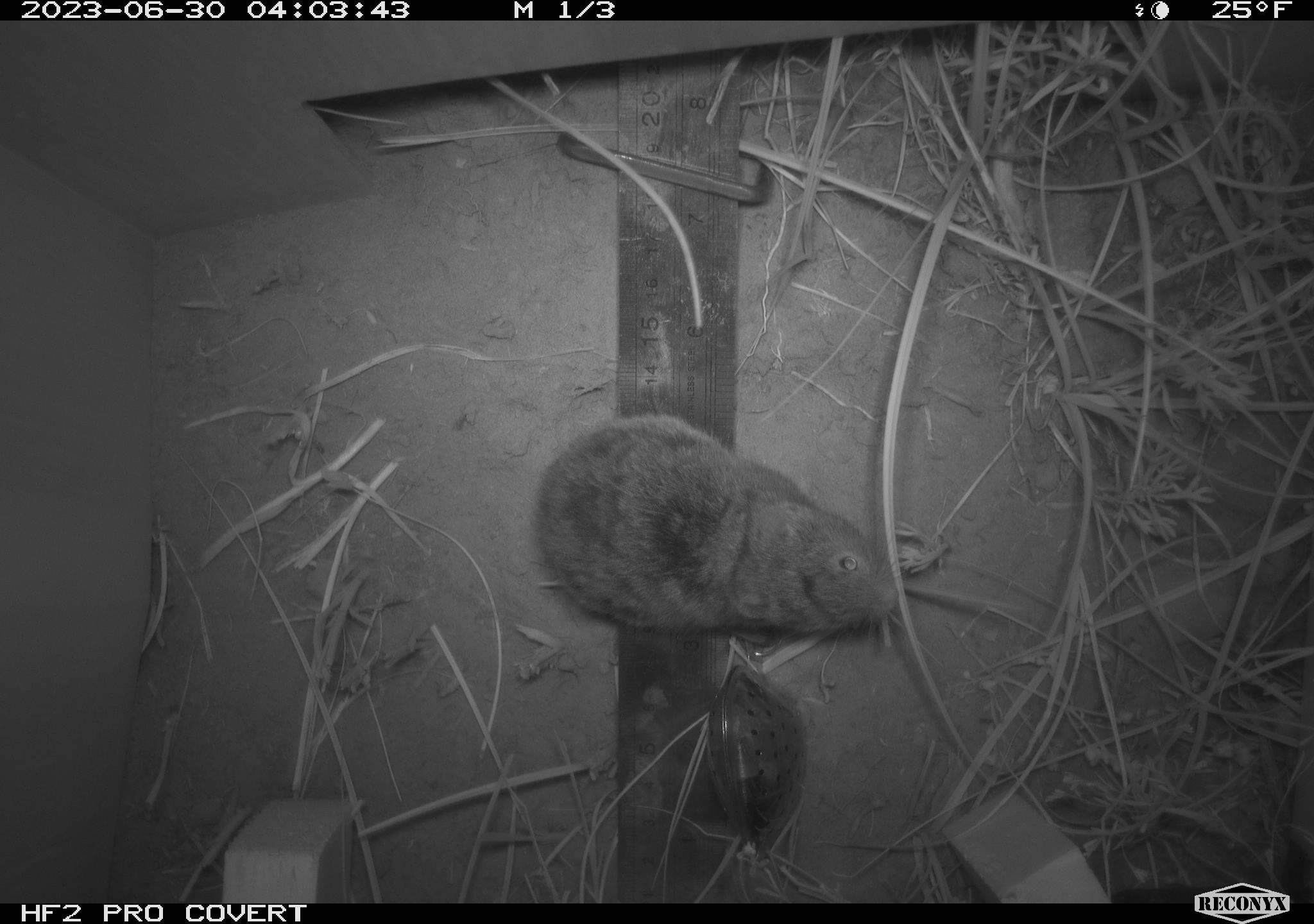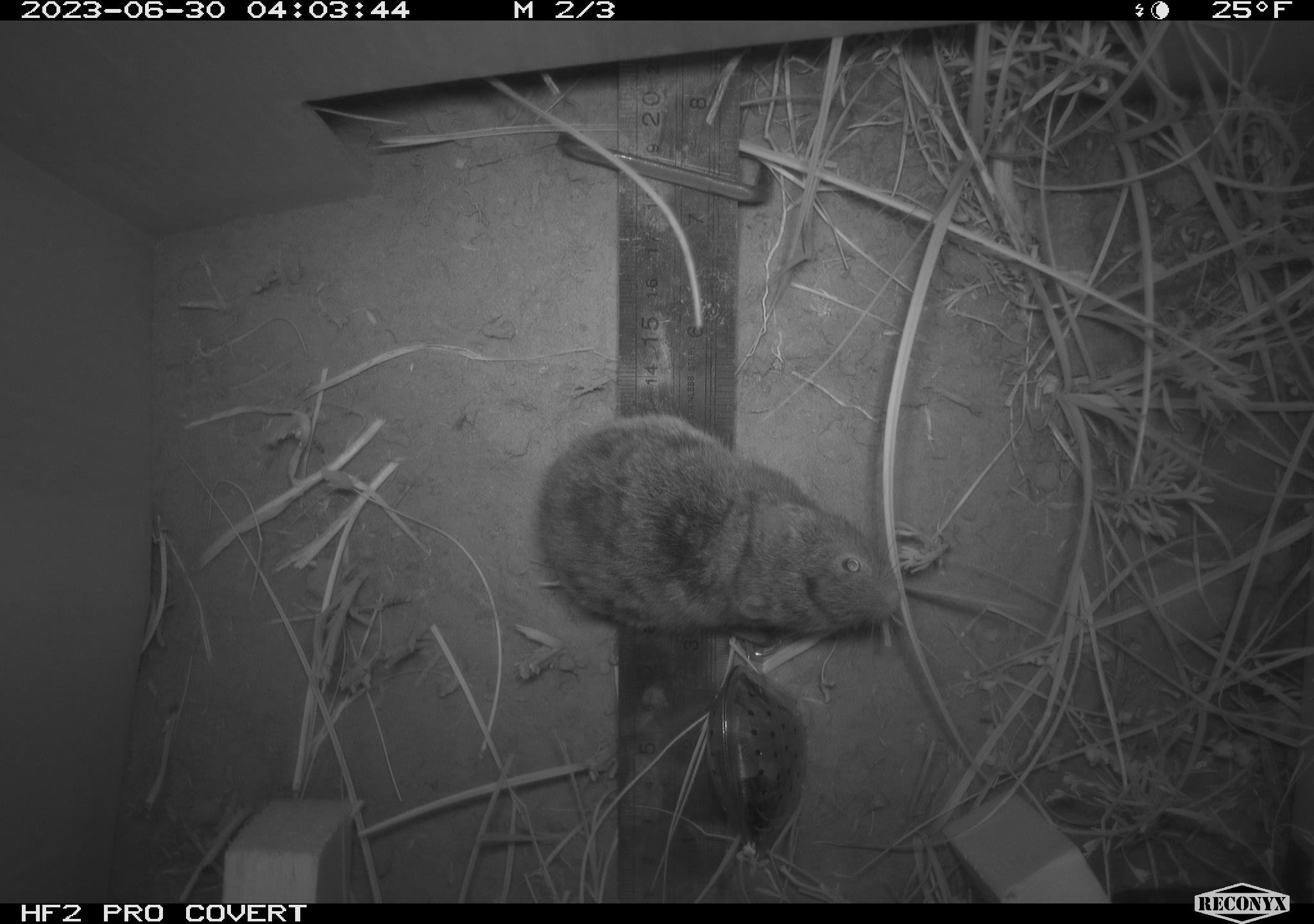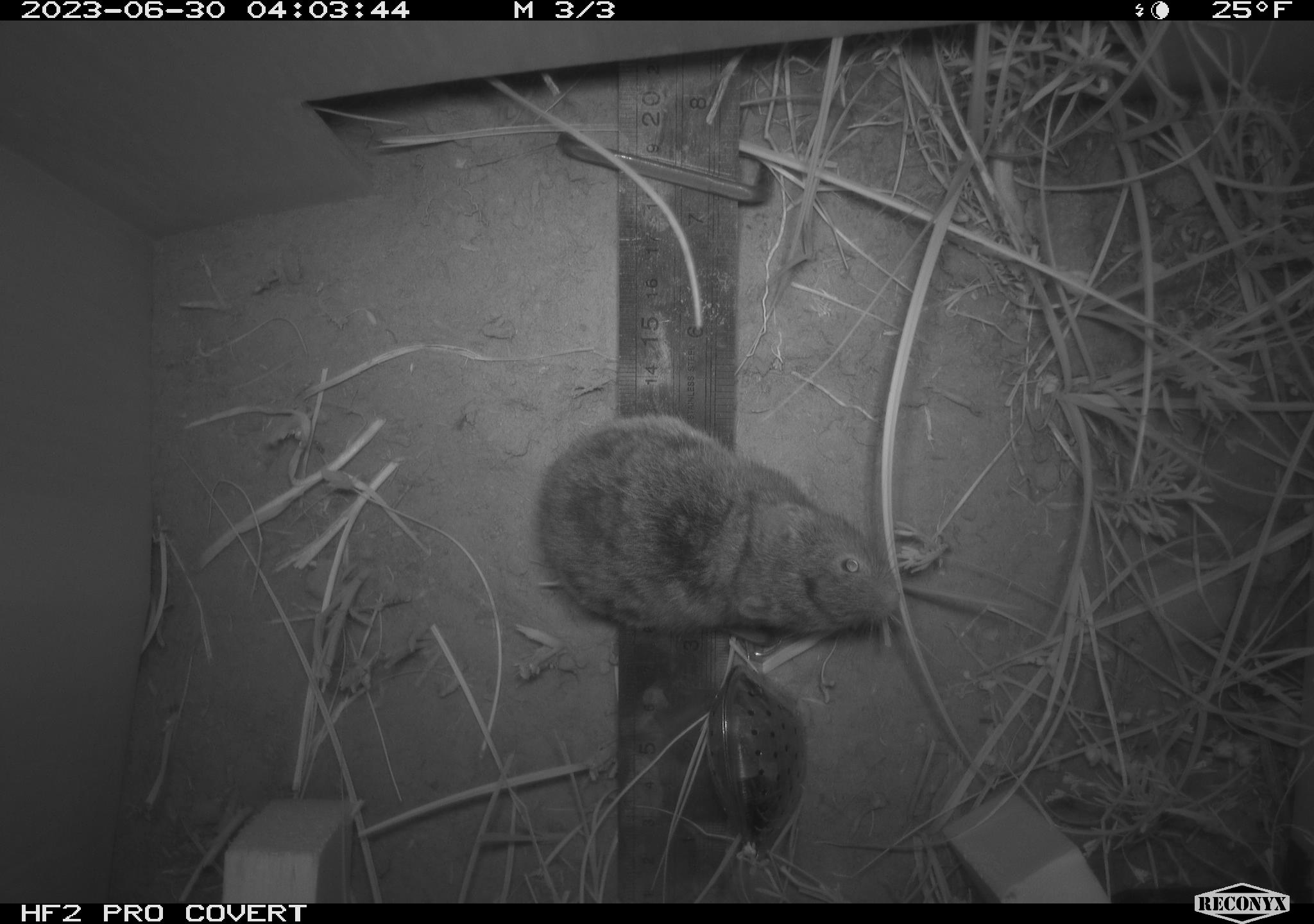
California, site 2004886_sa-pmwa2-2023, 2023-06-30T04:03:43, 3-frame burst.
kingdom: Animalia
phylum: Chordata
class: Mammalia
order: Rodentia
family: Cricetidae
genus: Lemmiscus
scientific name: Lemmiscus curtatus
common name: sagebrush vole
Sagebrush vole (Lemmiscus curtatus).